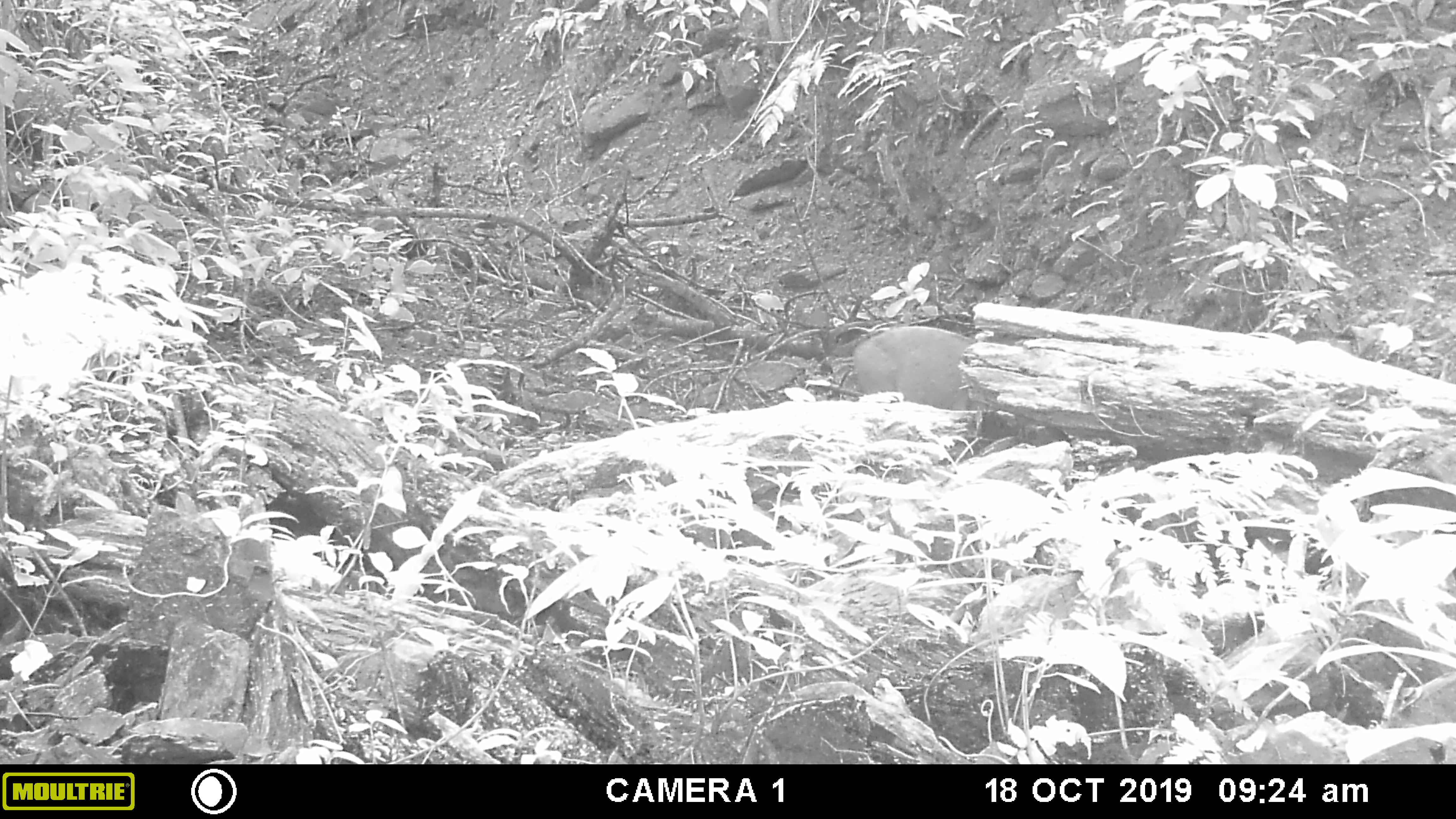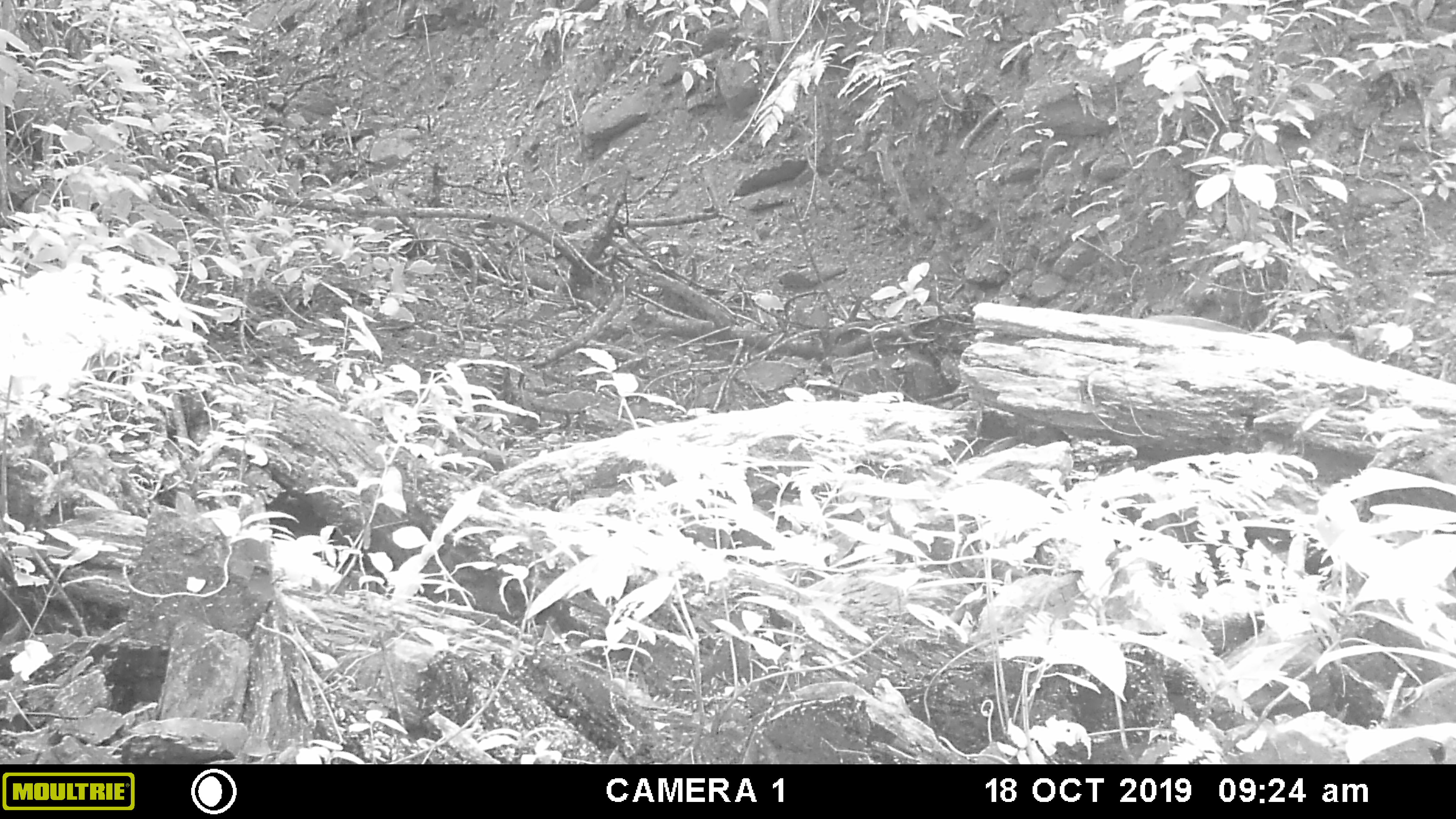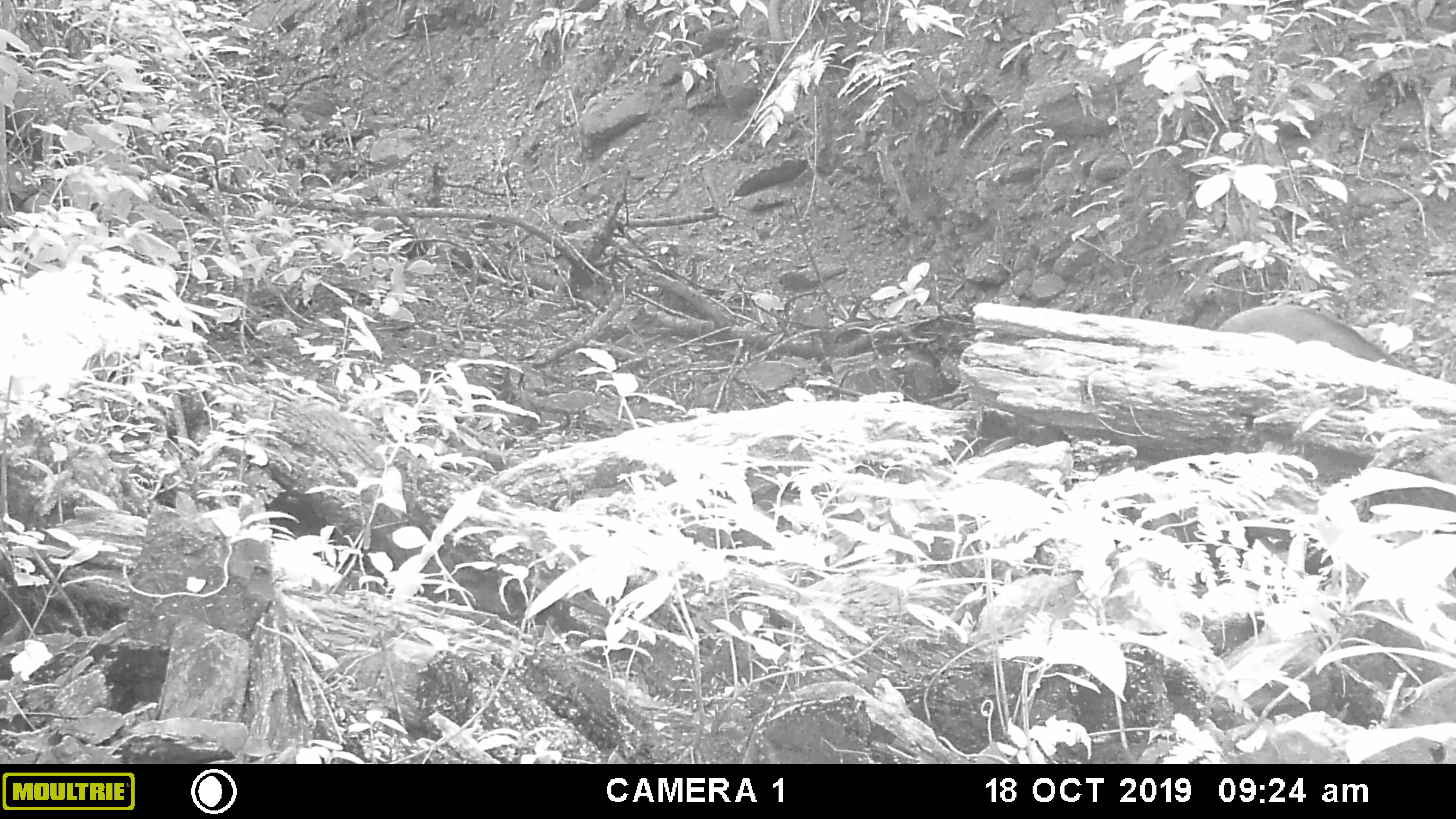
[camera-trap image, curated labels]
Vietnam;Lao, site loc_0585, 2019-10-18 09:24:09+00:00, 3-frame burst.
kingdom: Animalia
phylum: Chordata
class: Mammalia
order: Artiodactyla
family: Suidae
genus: Sus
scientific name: Sus scrofa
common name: eurasian wild pig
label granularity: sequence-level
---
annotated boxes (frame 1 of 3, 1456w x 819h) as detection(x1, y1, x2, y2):
eurasian wild pig: detection(853, 325, 980, 410)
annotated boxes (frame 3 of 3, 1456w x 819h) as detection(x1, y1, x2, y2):
eurasian wild pig: detection(1218, 304, 1408, 372)